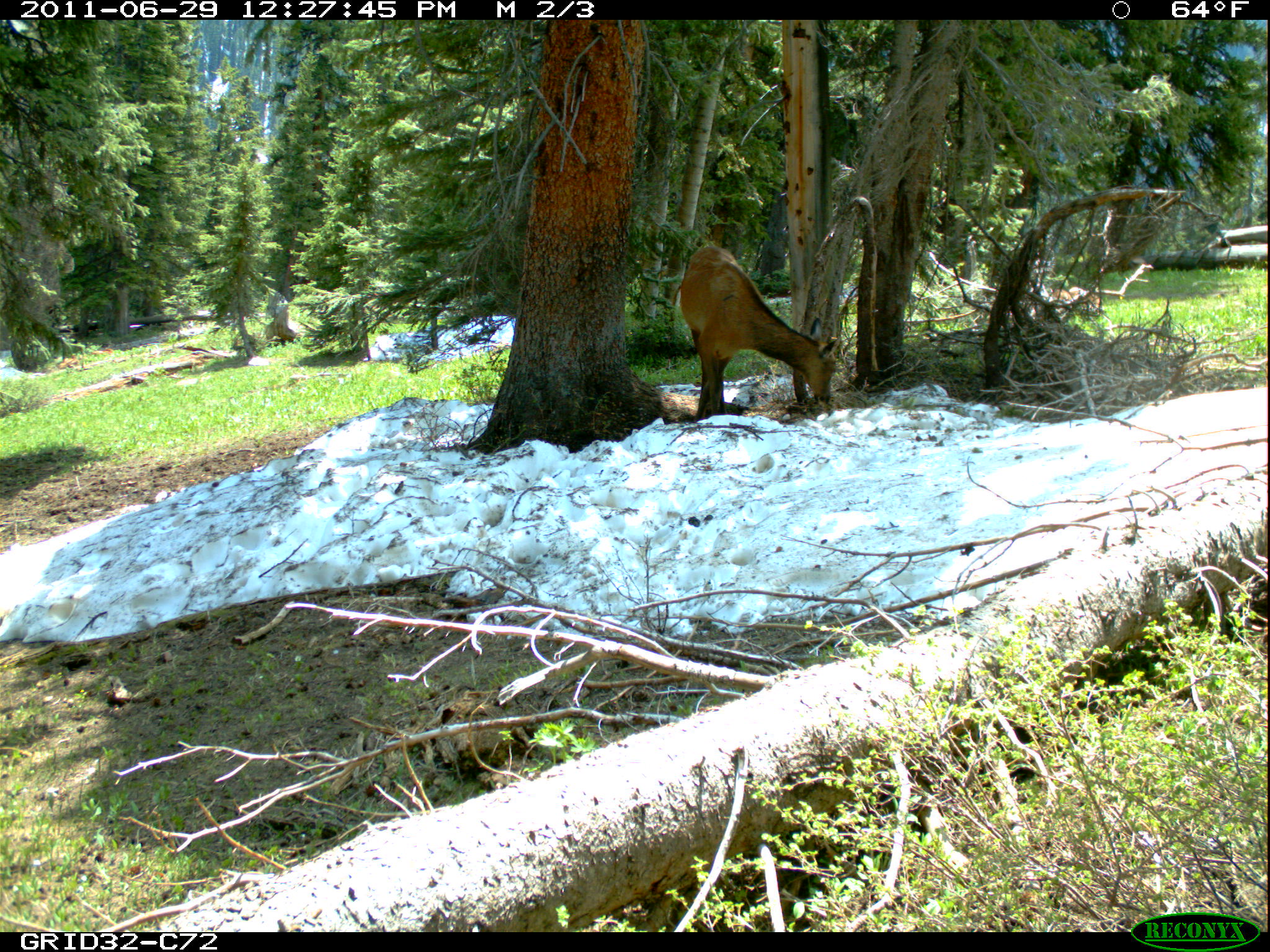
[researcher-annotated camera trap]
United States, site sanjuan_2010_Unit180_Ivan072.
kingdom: Animalia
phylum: Chordata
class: Mammalia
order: Artiodactyla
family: Cervidae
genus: Cervus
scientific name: Cervus elaphus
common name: red deer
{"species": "Cervus elaphus (red deer)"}